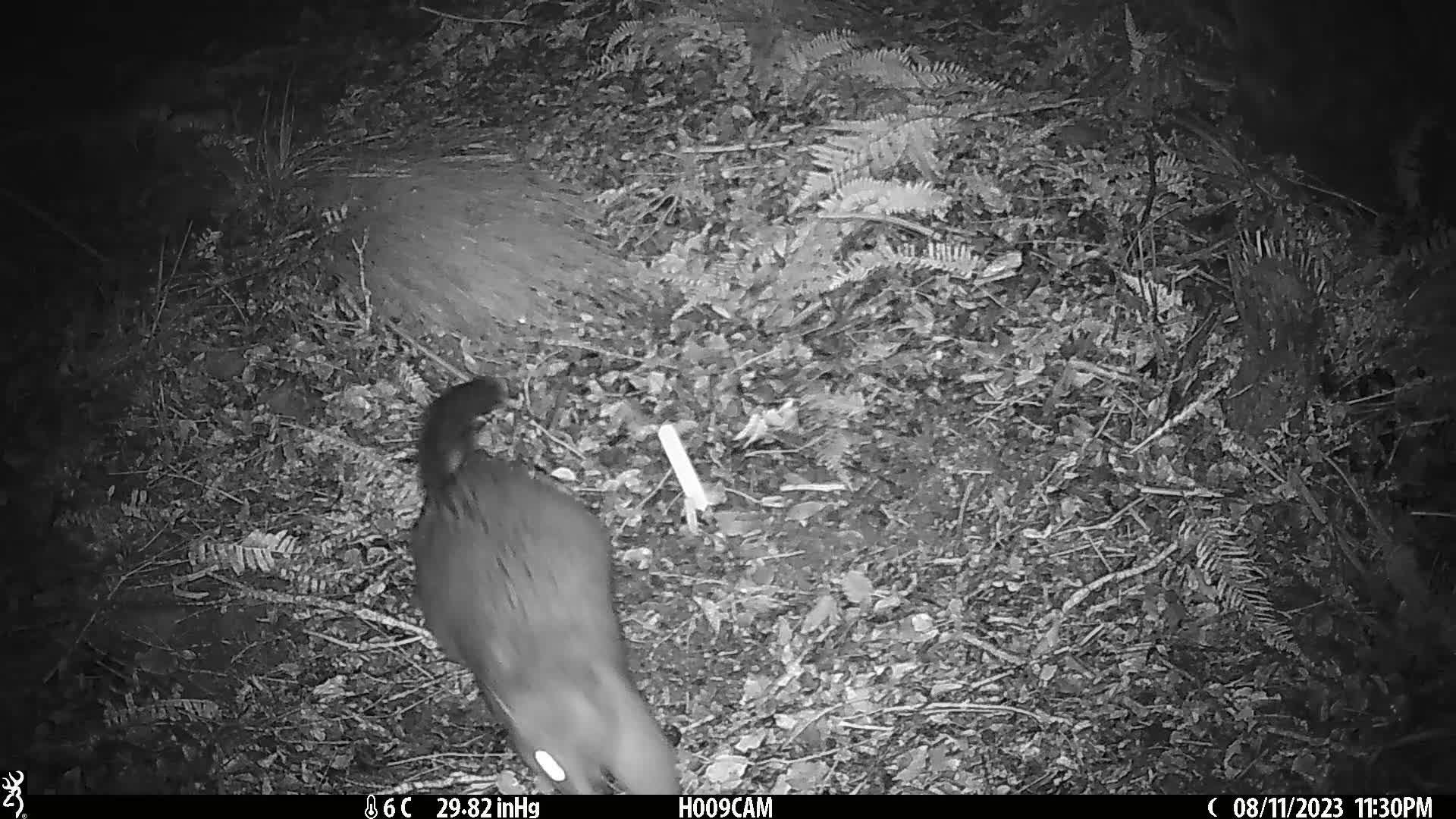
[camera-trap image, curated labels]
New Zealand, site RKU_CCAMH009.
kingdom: Animalia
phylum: Chordata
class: Mammalia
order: Diprotodontia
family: Phalangeridae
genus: Trichosurus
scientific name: Trichosurus vulpecula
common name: common brushtail possum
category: possum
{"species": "possum (common brushtail possum) (Trichosurus vulpecula)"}